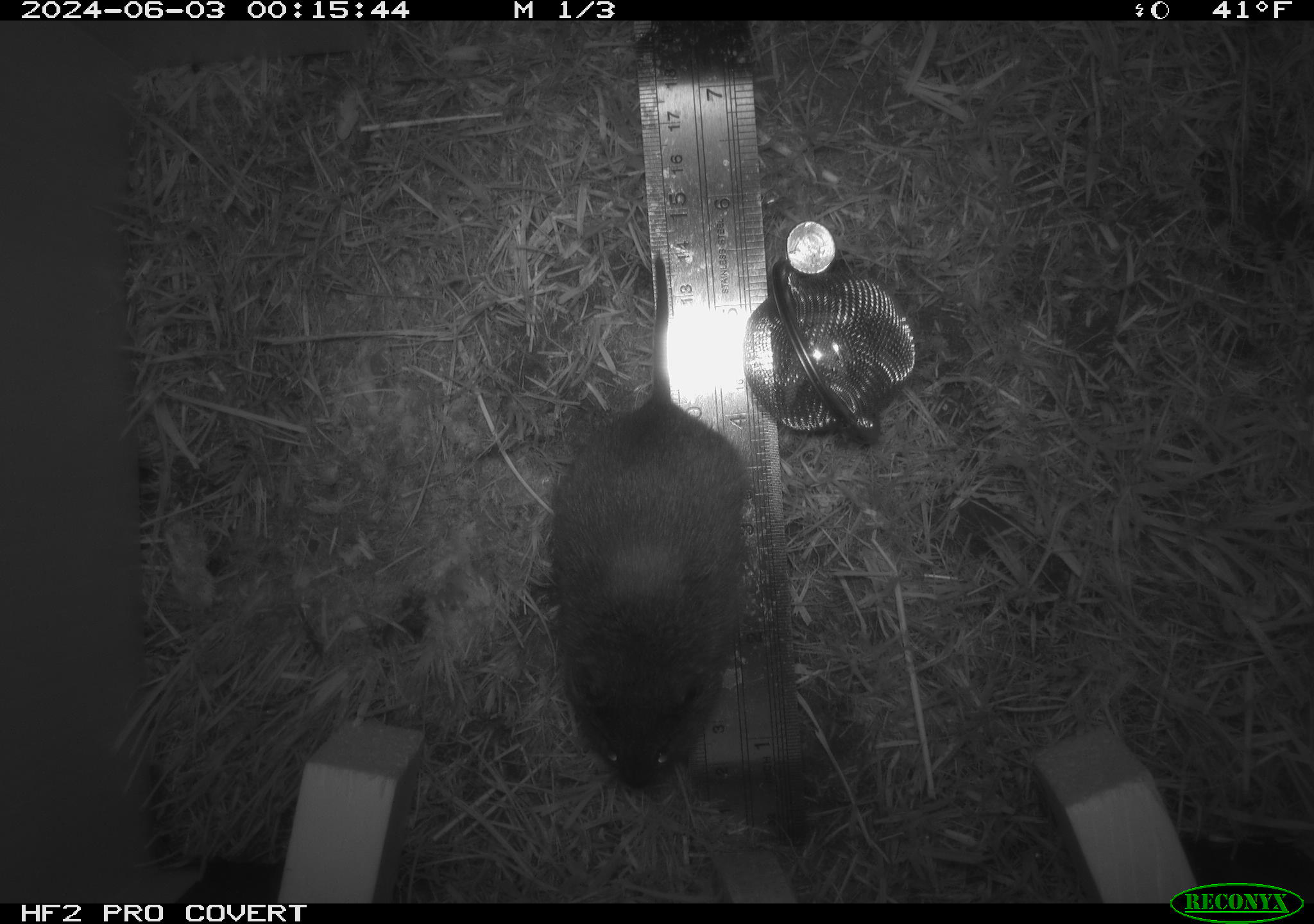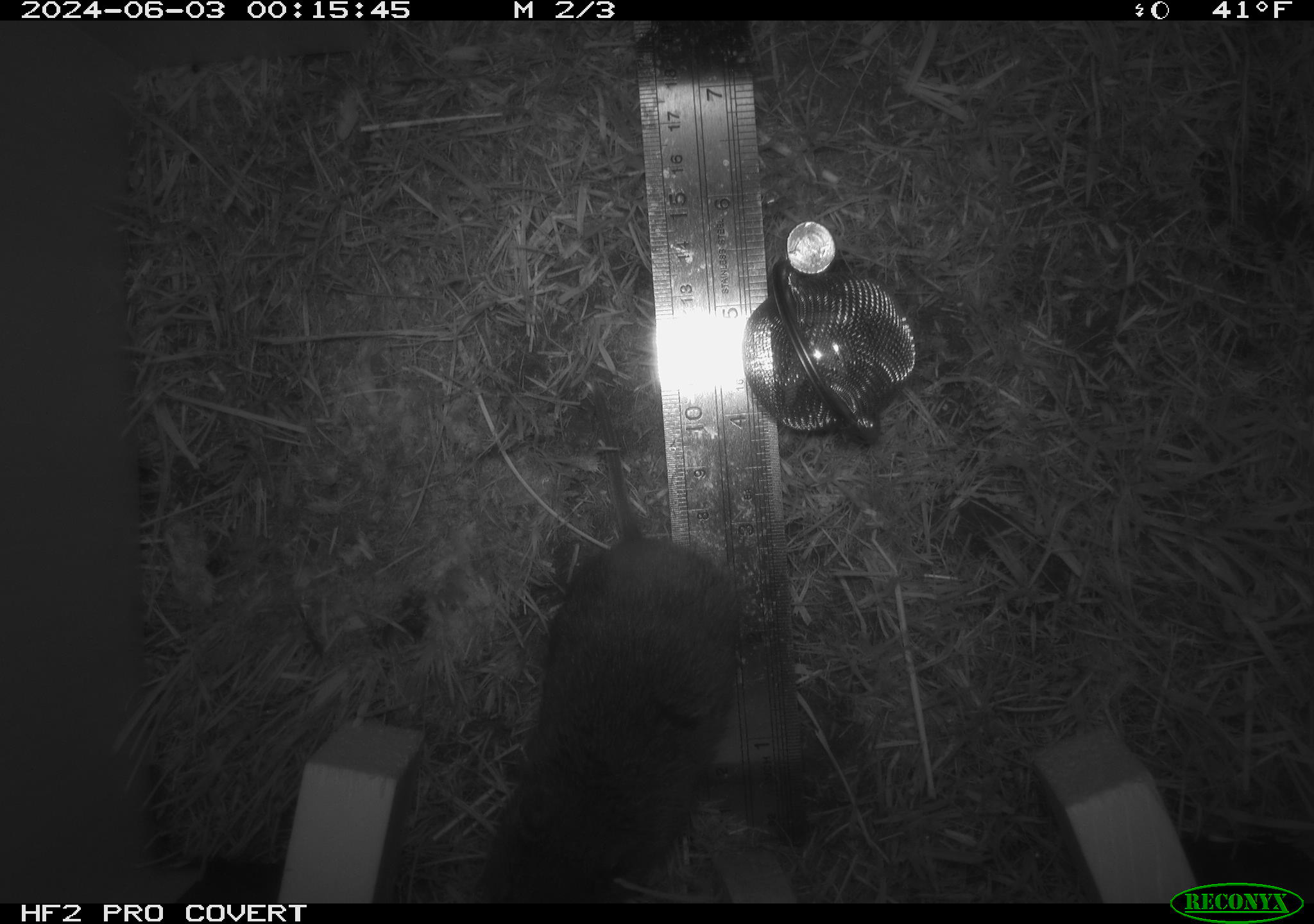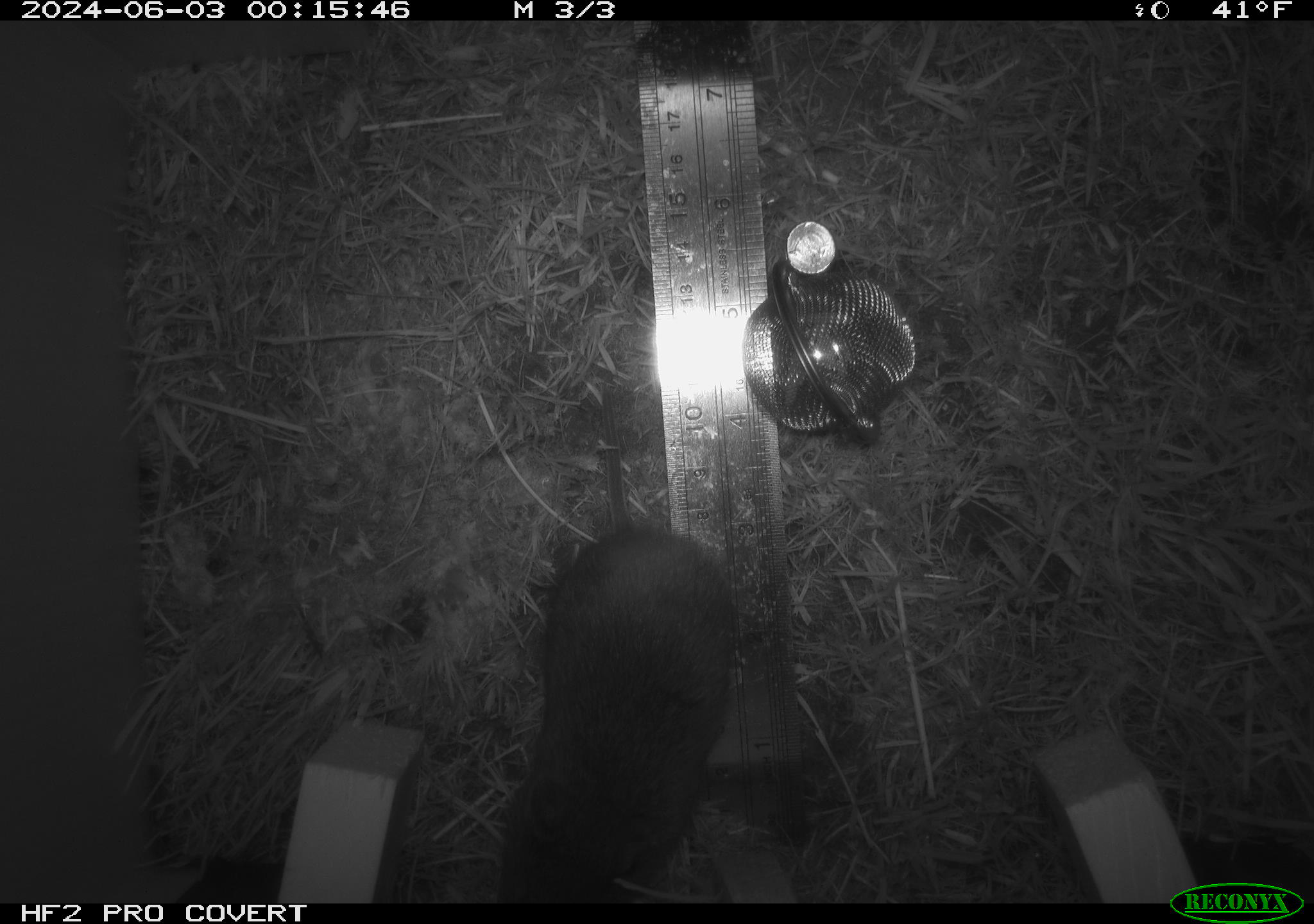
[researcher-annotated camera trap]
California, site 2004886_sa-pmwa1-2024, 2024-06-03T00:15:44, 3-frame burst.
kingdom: Animalia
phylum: Chordata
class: Mammalia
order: Rodentia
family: Cricetidae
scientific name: Arvicolinae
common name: voles, lemmings, and muskrats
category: arvicolinae subfamily